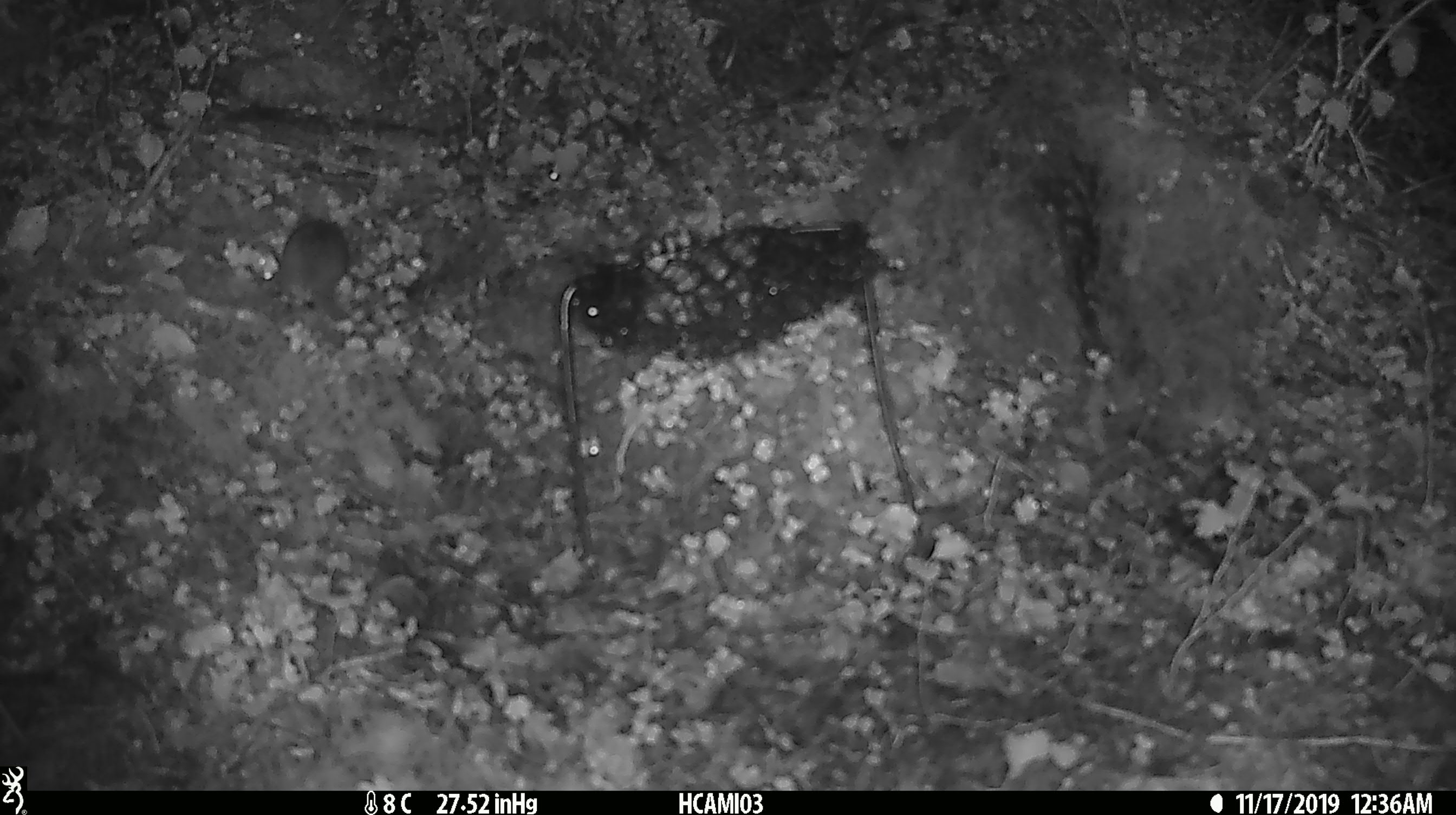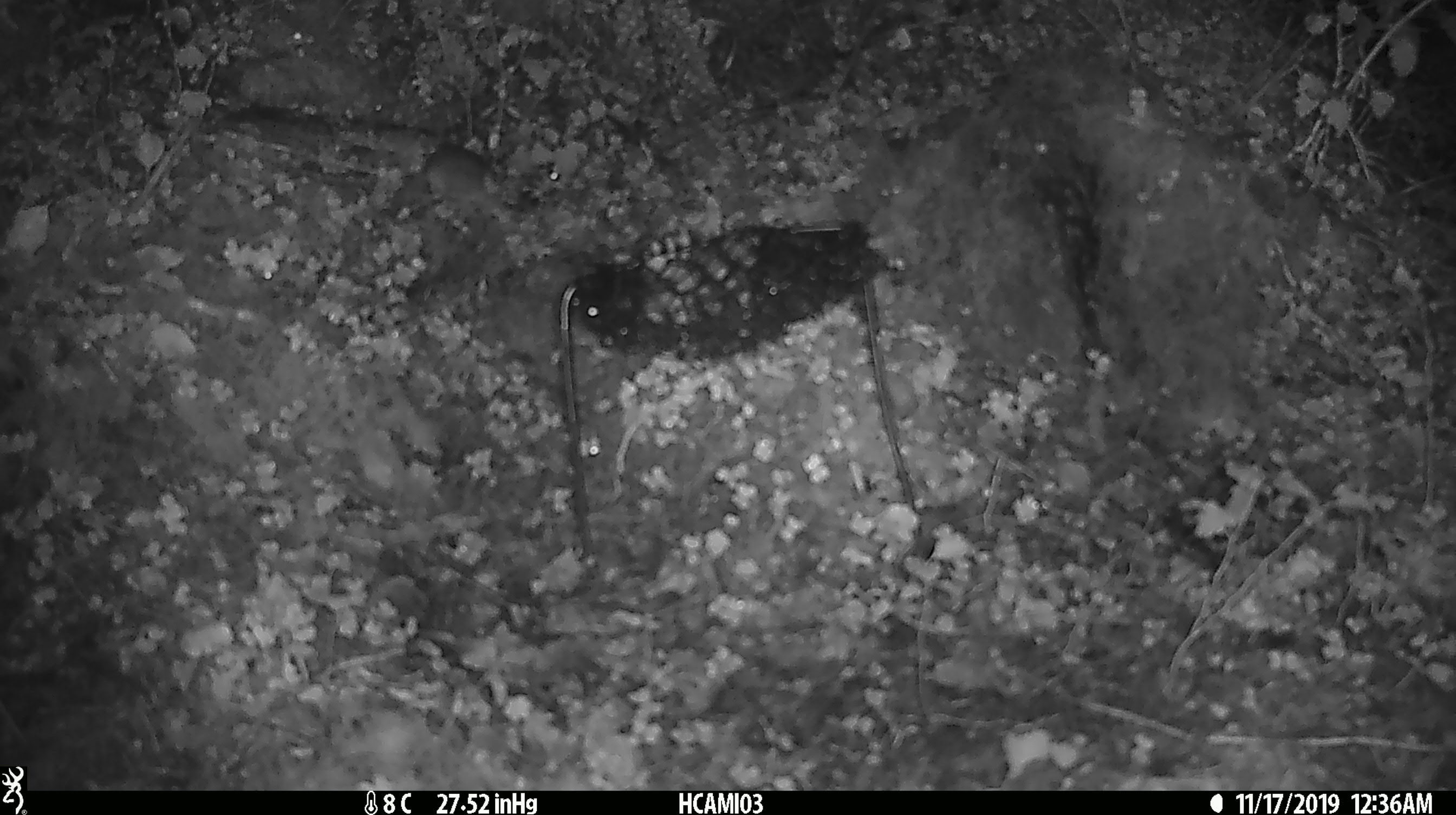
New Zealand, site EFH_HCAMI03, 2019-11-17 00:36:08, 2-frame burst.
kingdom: Animalia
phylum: Chordata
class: Mammalia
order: Rodentia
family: Muridae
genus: Mus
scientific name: Mus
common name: mouse